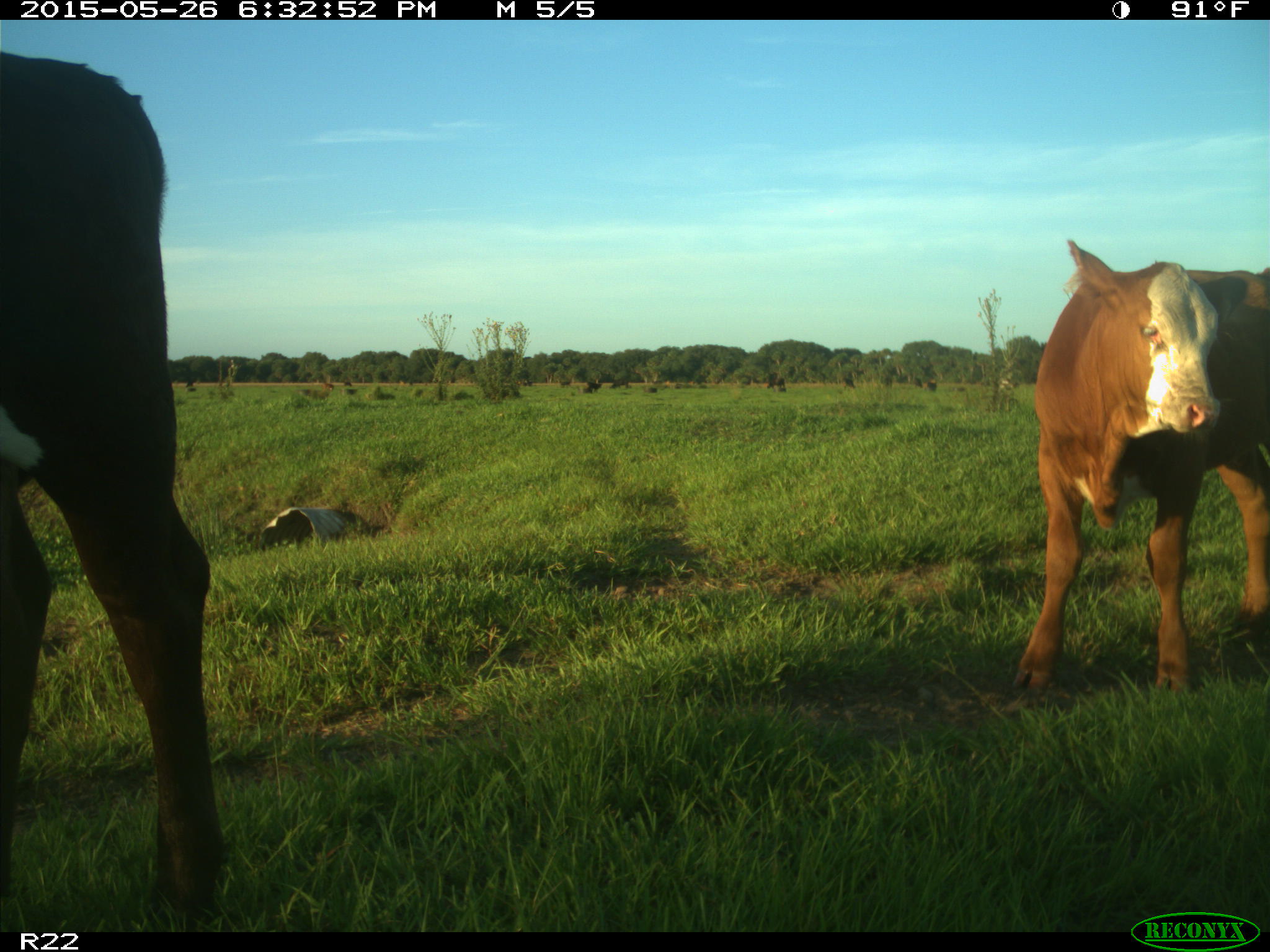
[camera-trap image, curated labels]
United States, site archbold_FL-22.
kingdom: Animalia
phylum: Chordata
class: Mammalia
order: Artiodactyla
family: Bovidae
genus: Bos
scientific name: Bos taurus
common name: domestic cow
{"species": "Bos taurus (domestic cow)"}